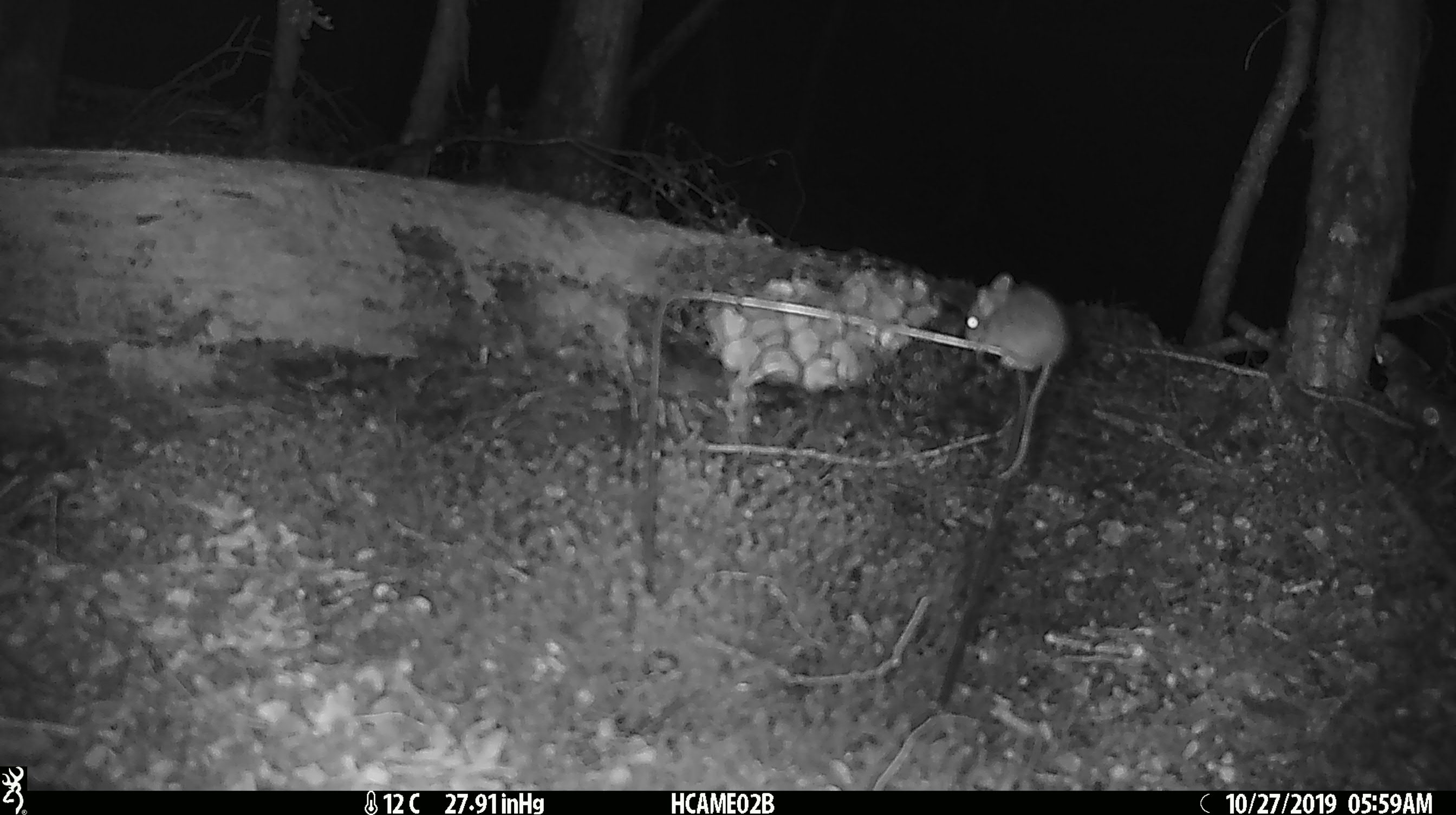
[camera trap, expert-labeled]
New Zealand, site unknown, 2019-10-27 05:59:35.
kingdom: Animalia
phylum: Chordata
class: Mammalia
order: Rodentia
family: Muridae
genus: Mus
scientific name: Mus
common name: mouse